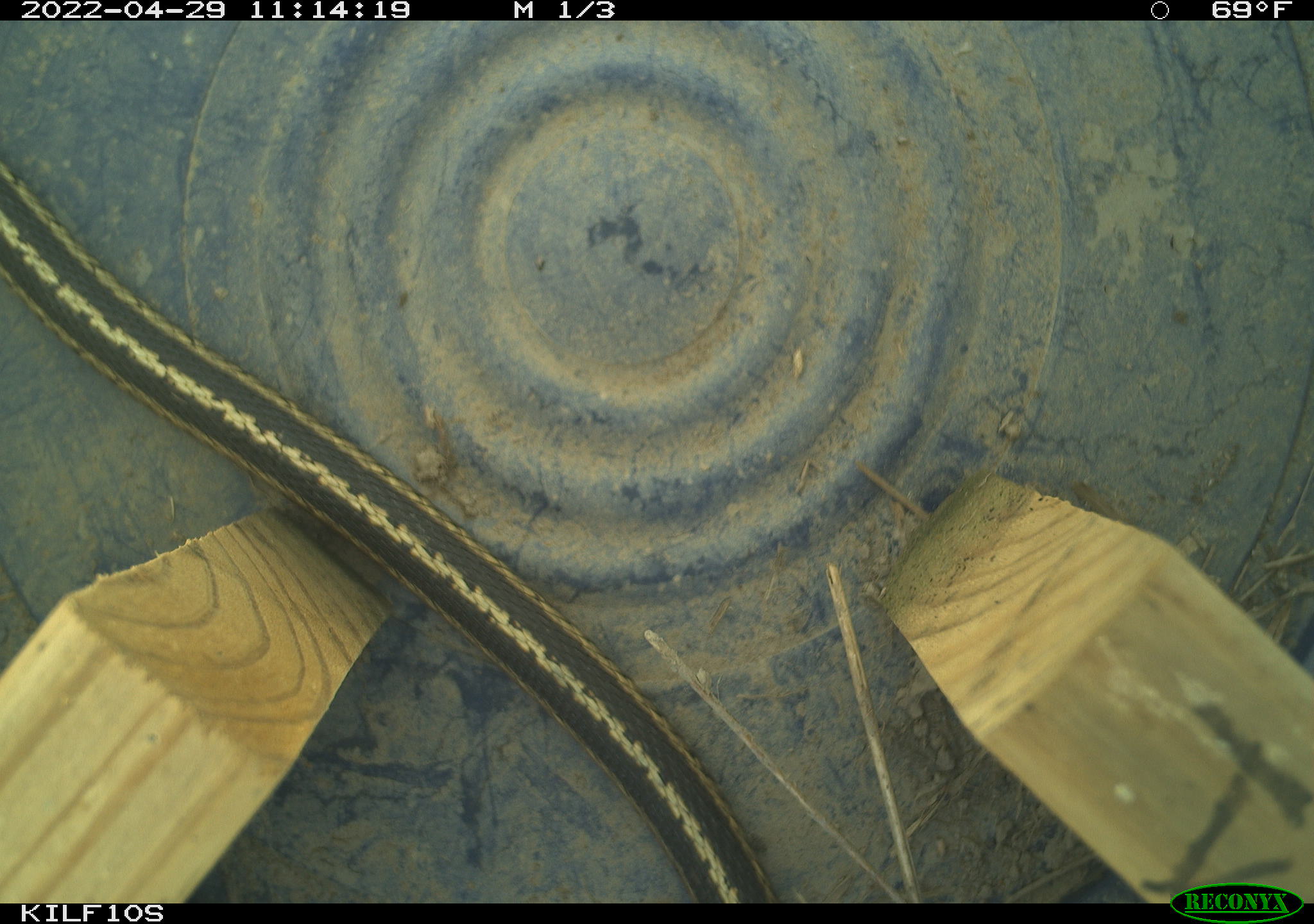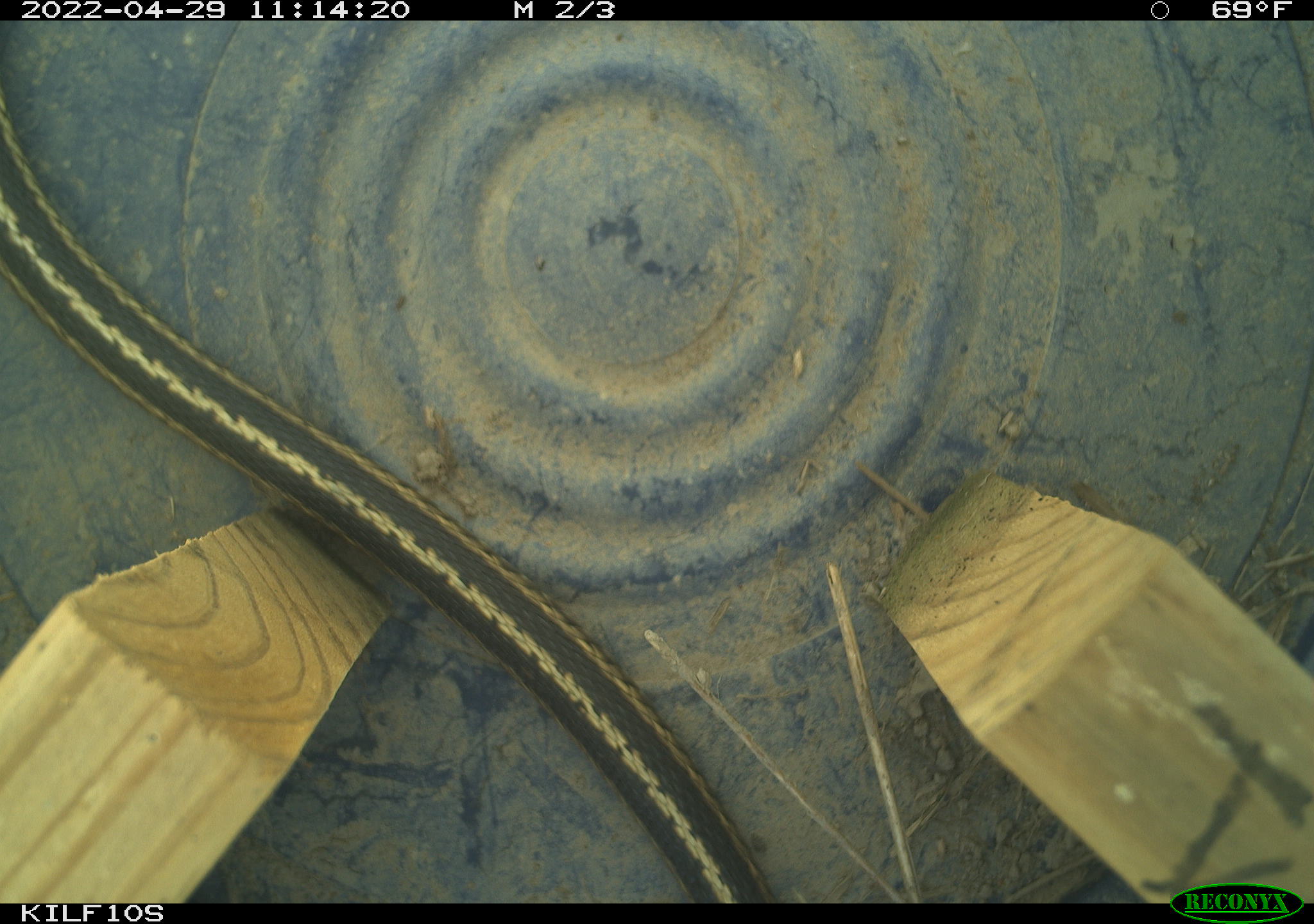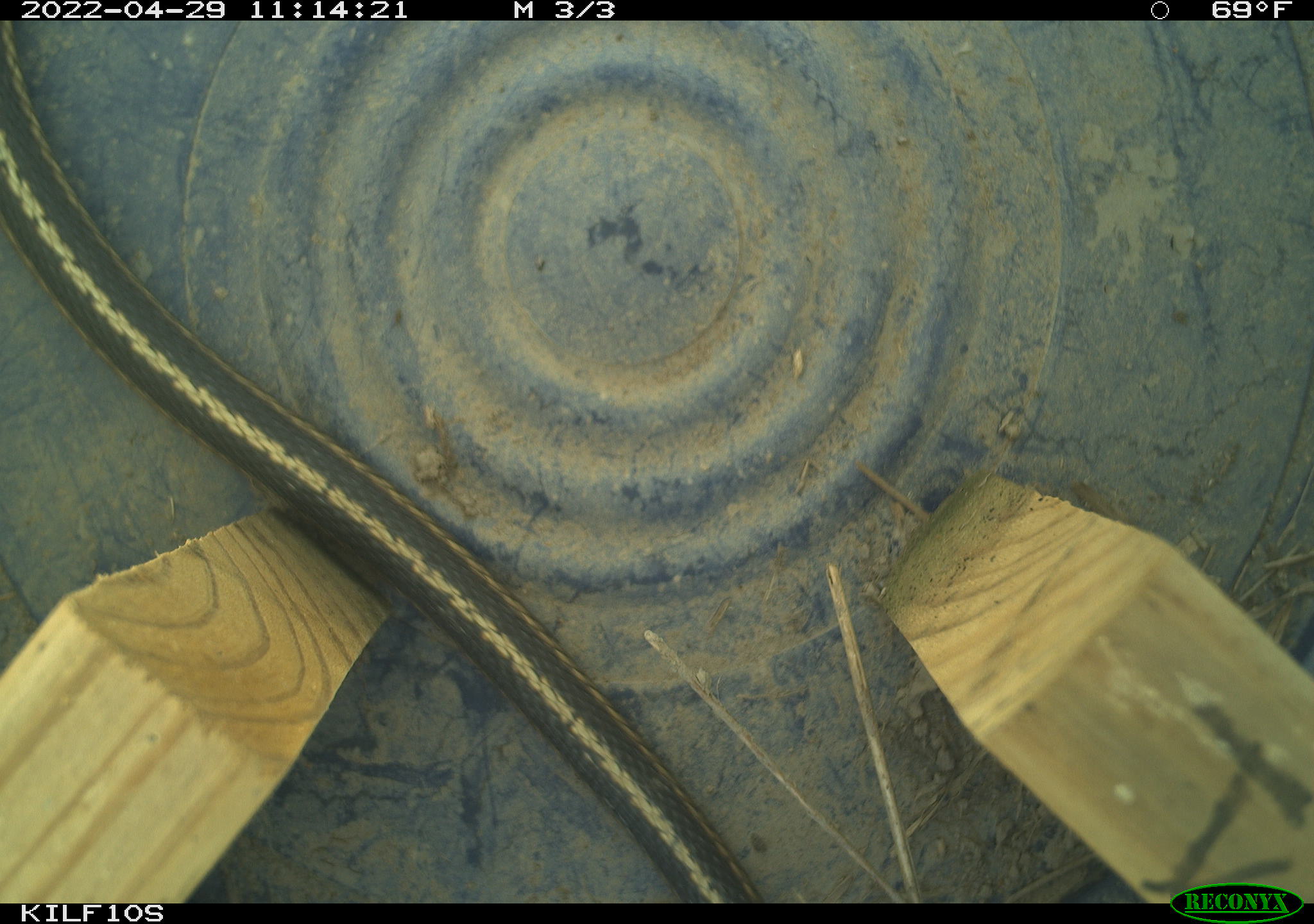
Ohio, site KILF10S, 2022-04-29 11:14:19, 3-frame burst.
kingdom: Animalia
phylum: Chordata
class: Reptilia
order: Squamata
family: Colubridae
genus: Thamnophis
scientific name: Thamnophis sirtalis sirtalis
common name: eastern gartersnake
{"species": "eastern gartersnake (Thamnophis sirtalis sirtalis)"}